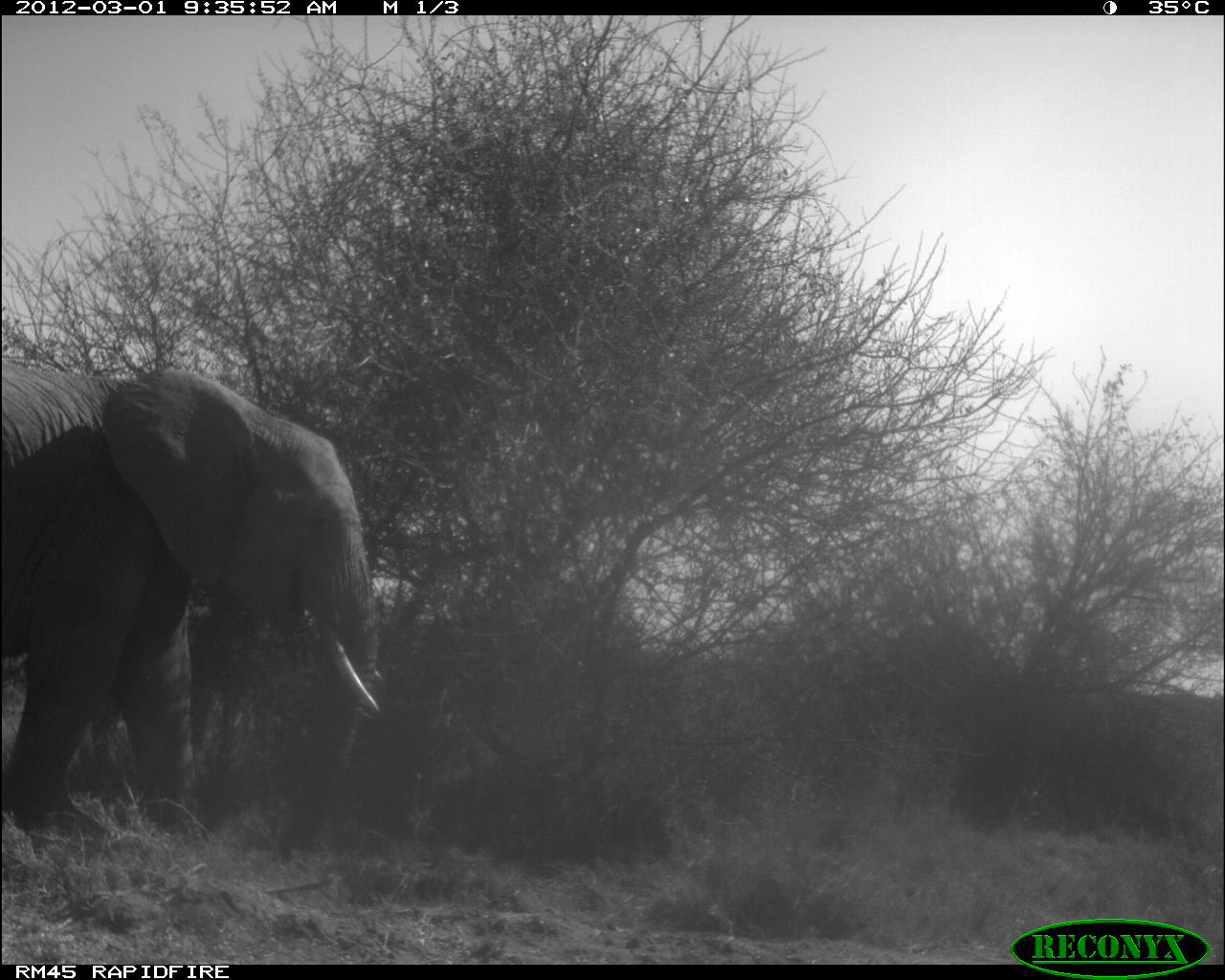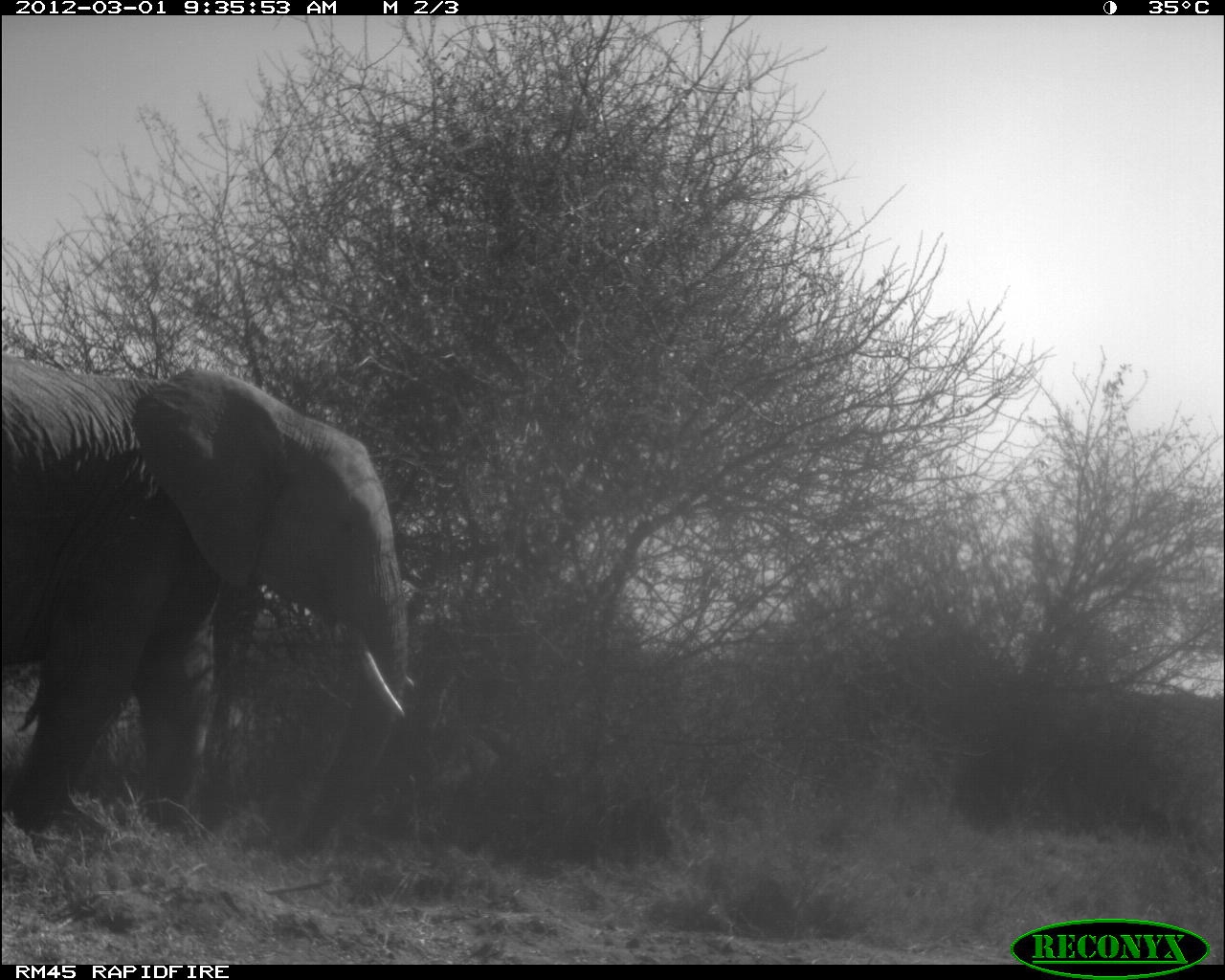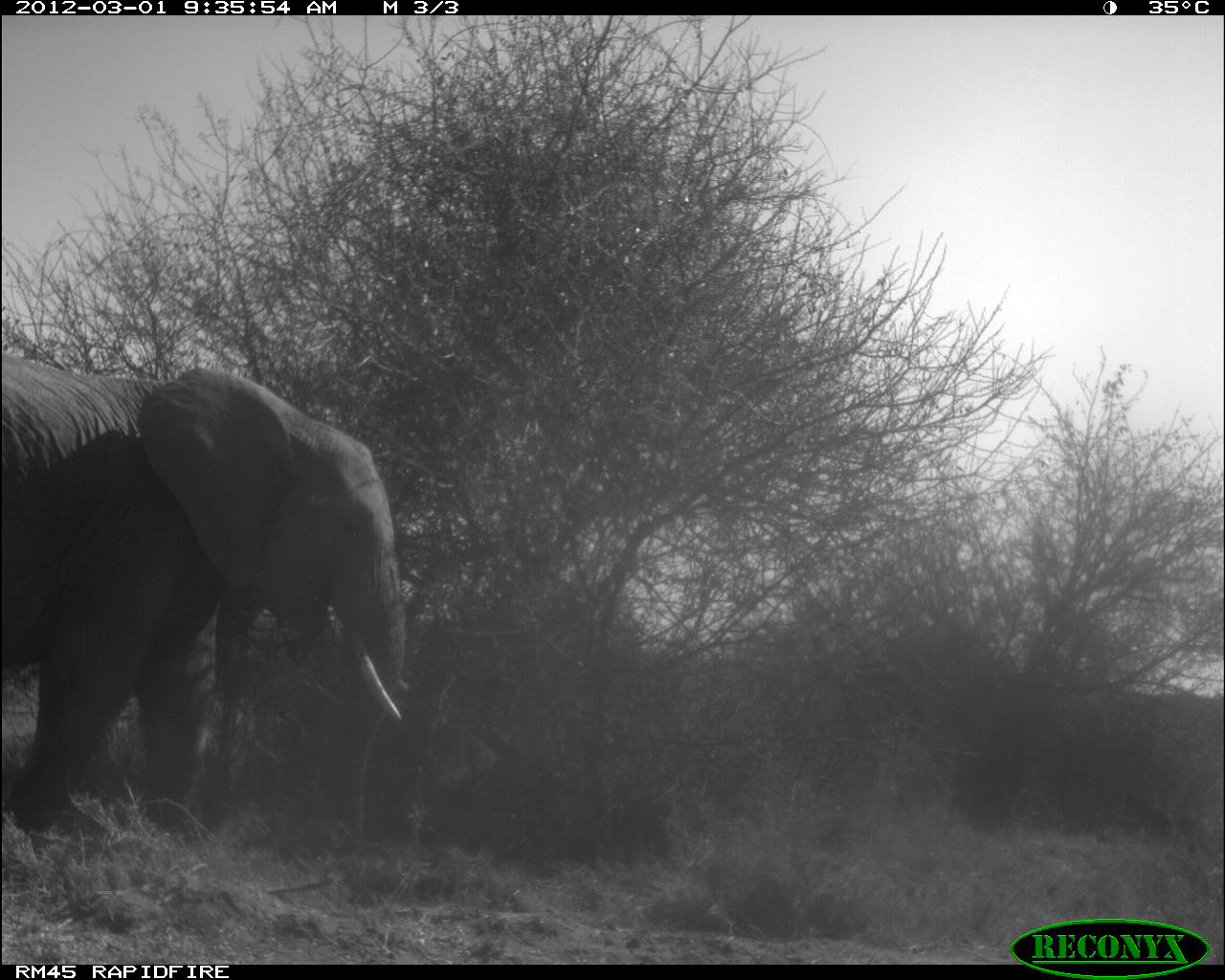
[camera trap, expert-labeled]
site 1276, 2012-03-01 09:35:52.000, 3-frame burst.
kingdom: Animalia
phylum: Chordata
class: Mammalia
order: Proboscidea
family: Elephantidae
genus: Loxodonta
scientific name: Loxodonta africana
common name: african bush elephant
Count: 1.